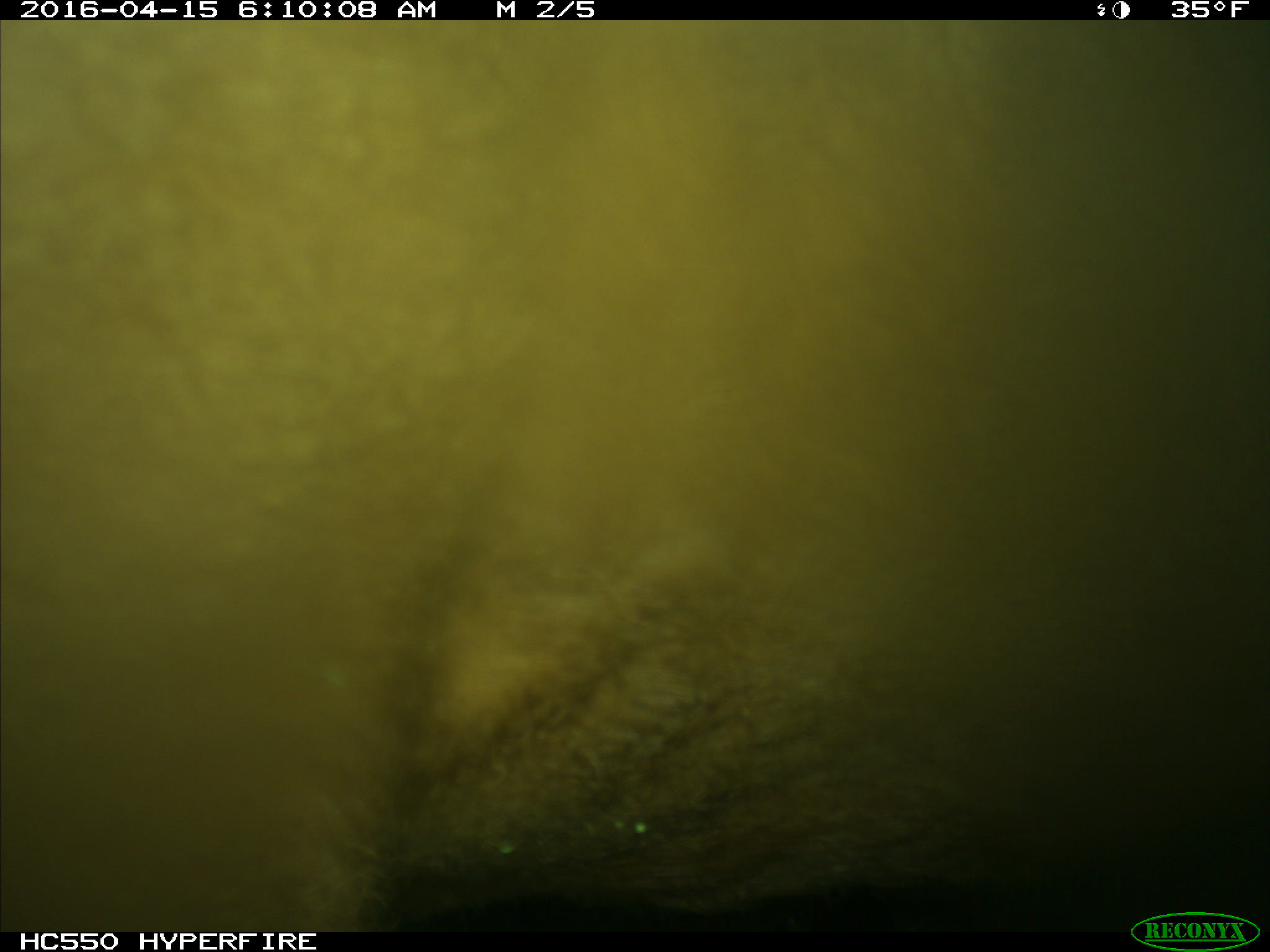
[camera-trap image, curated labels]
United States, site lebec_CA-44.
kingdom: Animalia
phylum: Chordata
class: Mammalia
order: Artiodactyla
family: Bovidae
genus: Bos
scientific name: Bos taurus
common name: domestic cow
Bos taurus (domestic cow).